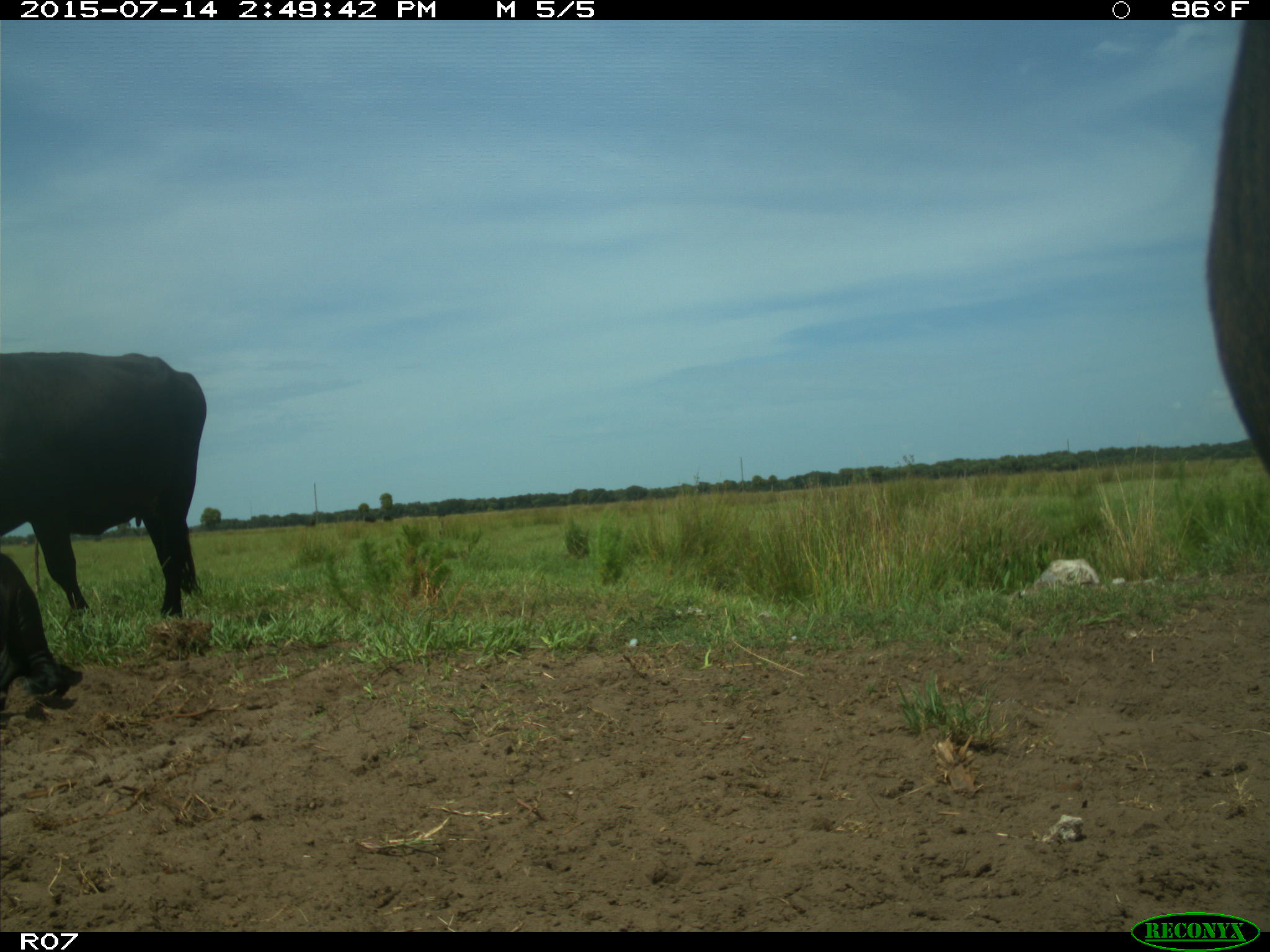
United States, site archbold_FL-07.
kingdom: Animalia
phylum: Chordata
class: Mammalia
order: Artiodactyla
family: Bovidae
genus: Bos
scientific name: Bos taurus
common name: domestic cow